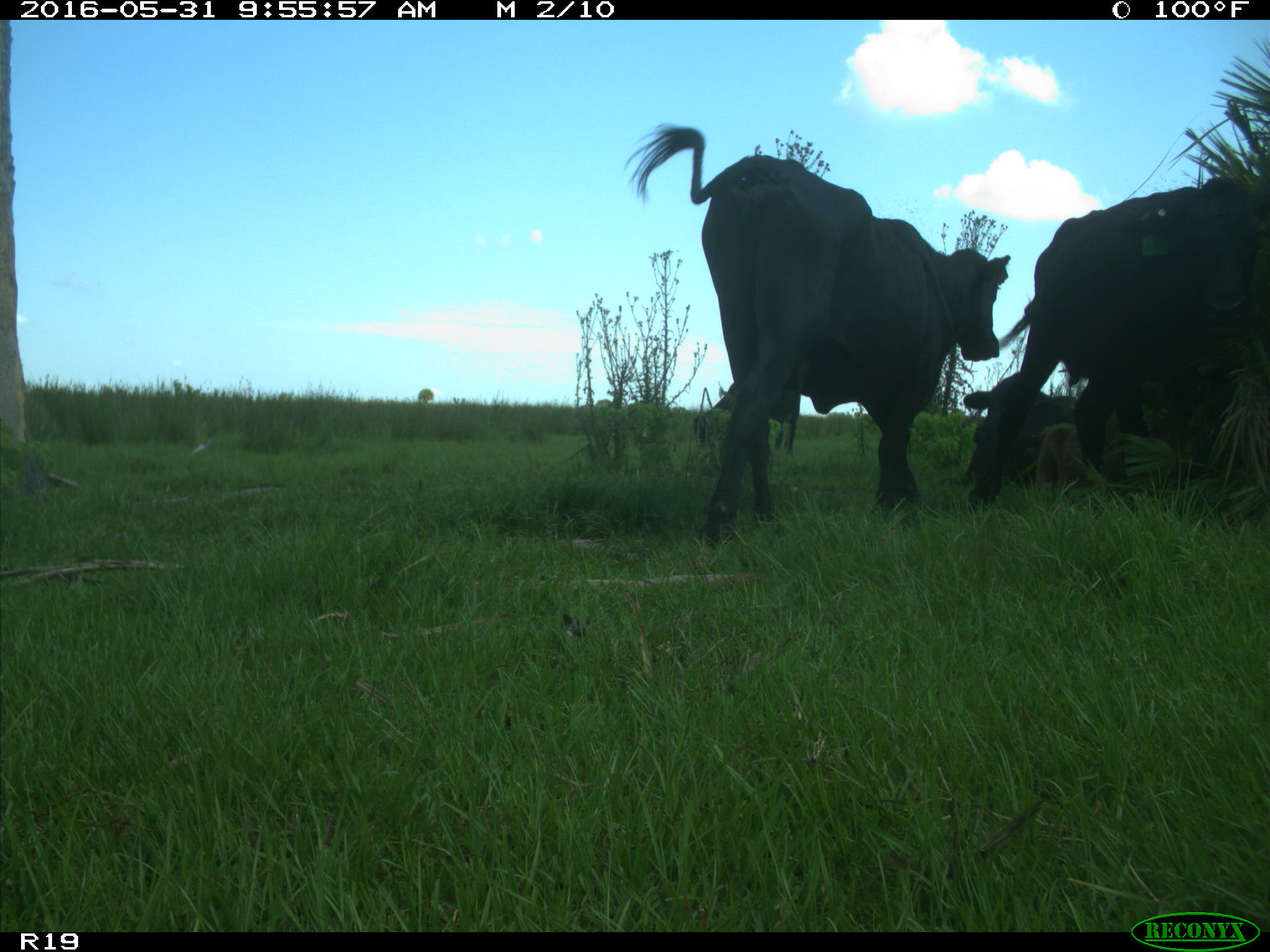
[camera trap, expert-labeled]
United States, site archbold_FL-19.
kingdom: Animalia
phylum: Chordata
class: Mammalia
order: Artiodactyla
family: Bovidae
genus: Bos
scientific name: Bos taurus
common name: domestic cow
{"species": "Bos taurus (domestic cow)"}